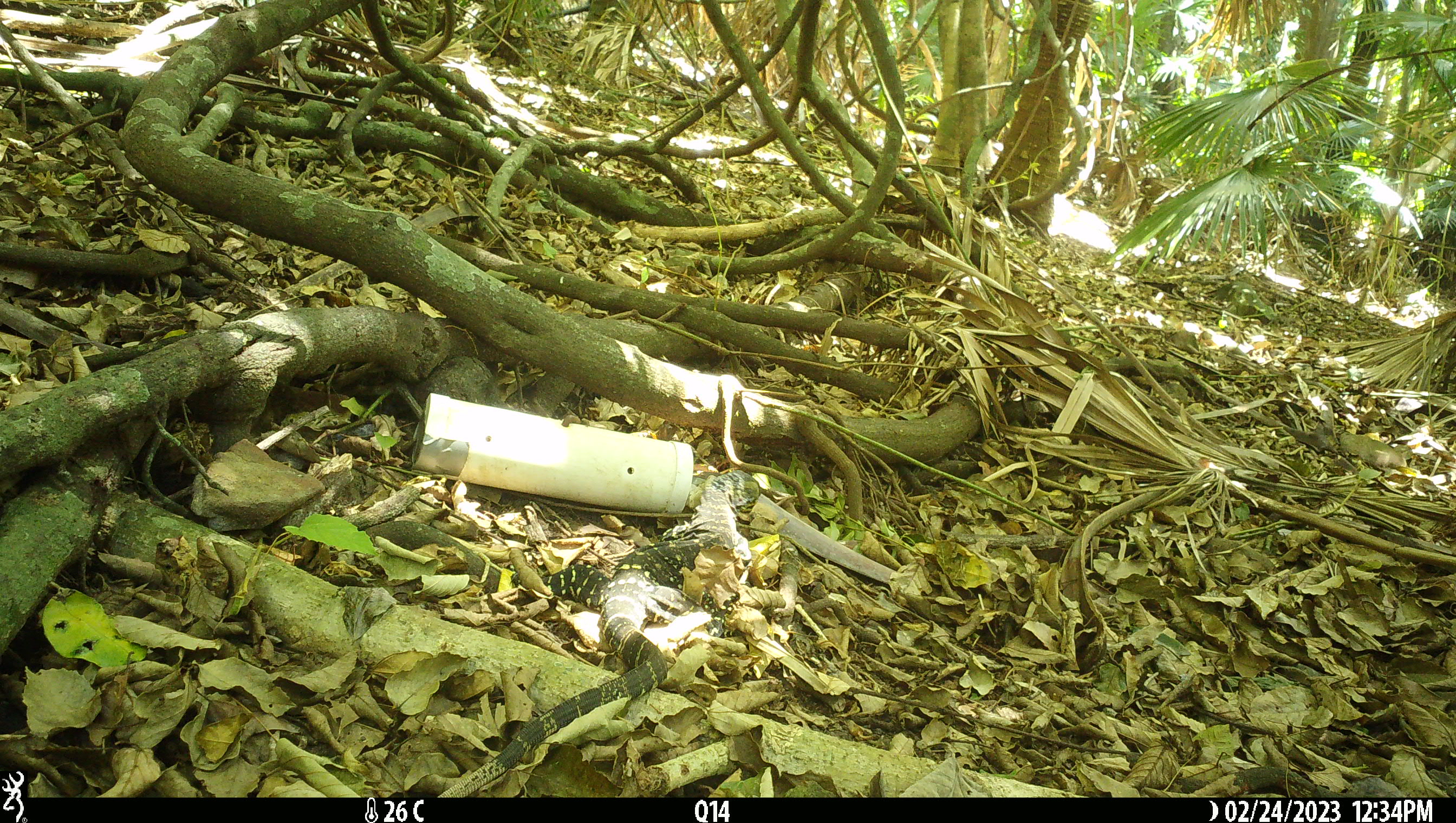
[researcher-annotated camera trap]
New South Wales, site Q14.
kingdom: Animalia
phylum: Chordata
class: Reptilia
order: Squamata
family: Varanidae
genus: Varanus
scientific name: Varanus varius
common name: lace monitor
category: goanna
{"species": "goanna (lace monitor) (Varanus varius)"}